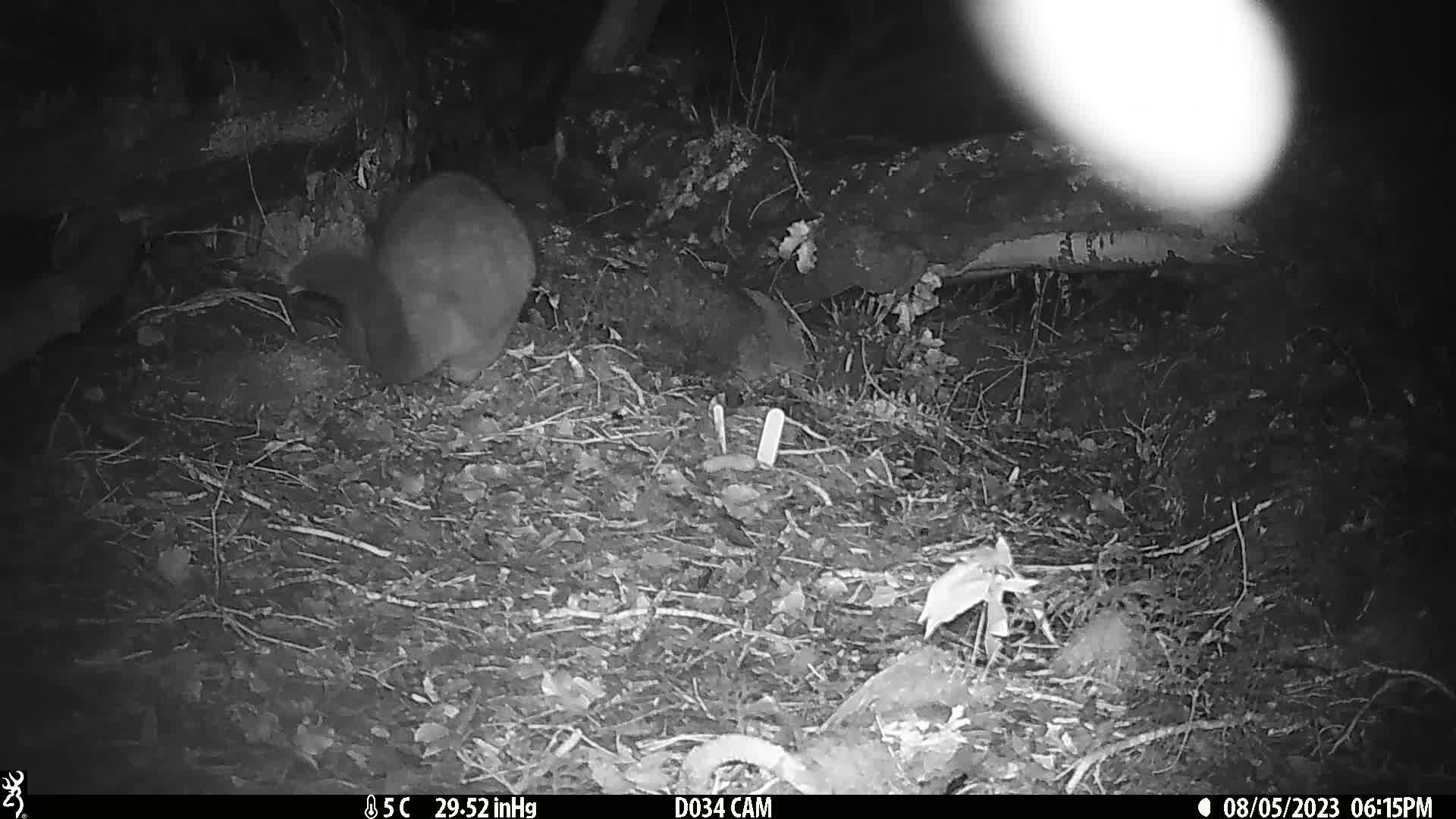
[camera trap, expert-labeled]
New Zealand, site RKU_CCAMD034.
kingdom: Animalia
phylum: Chordata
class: Mammalia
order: Diprotodontia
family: Phalangeridae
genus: Trichosurus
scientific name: Trichosurus vulpecula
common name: common brushtail possum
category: possum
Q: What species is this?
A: Possum (common brushtail possum) (Trichosurus vulpecula).